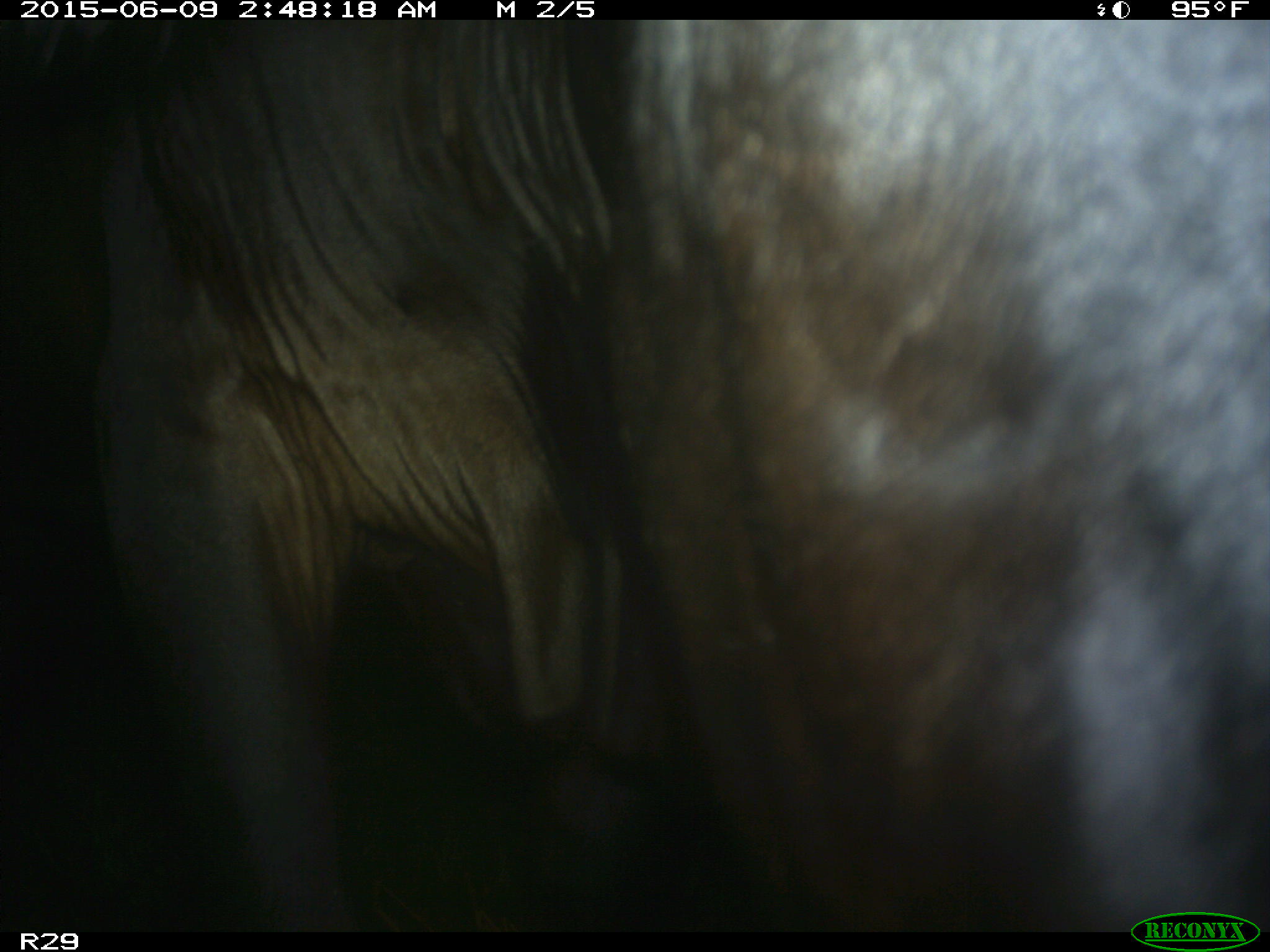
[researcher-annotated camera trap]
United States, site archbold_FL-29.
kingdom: Animalia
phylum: Chordata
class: Mammalia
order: Artiodactyla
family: Bovidae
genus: Bos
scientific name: Bos taurus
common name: domestic cow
Bos taurus (domestic cow).